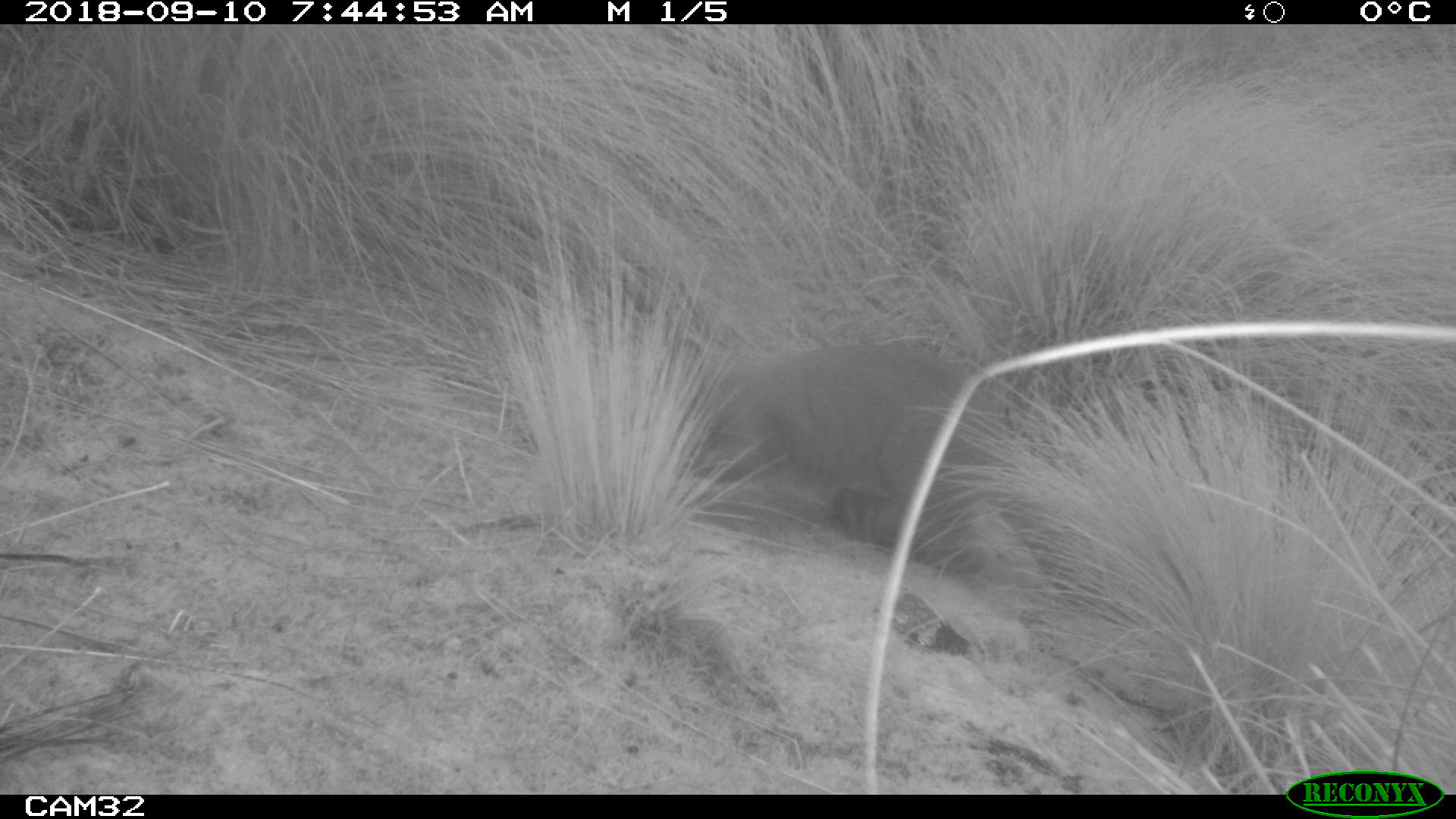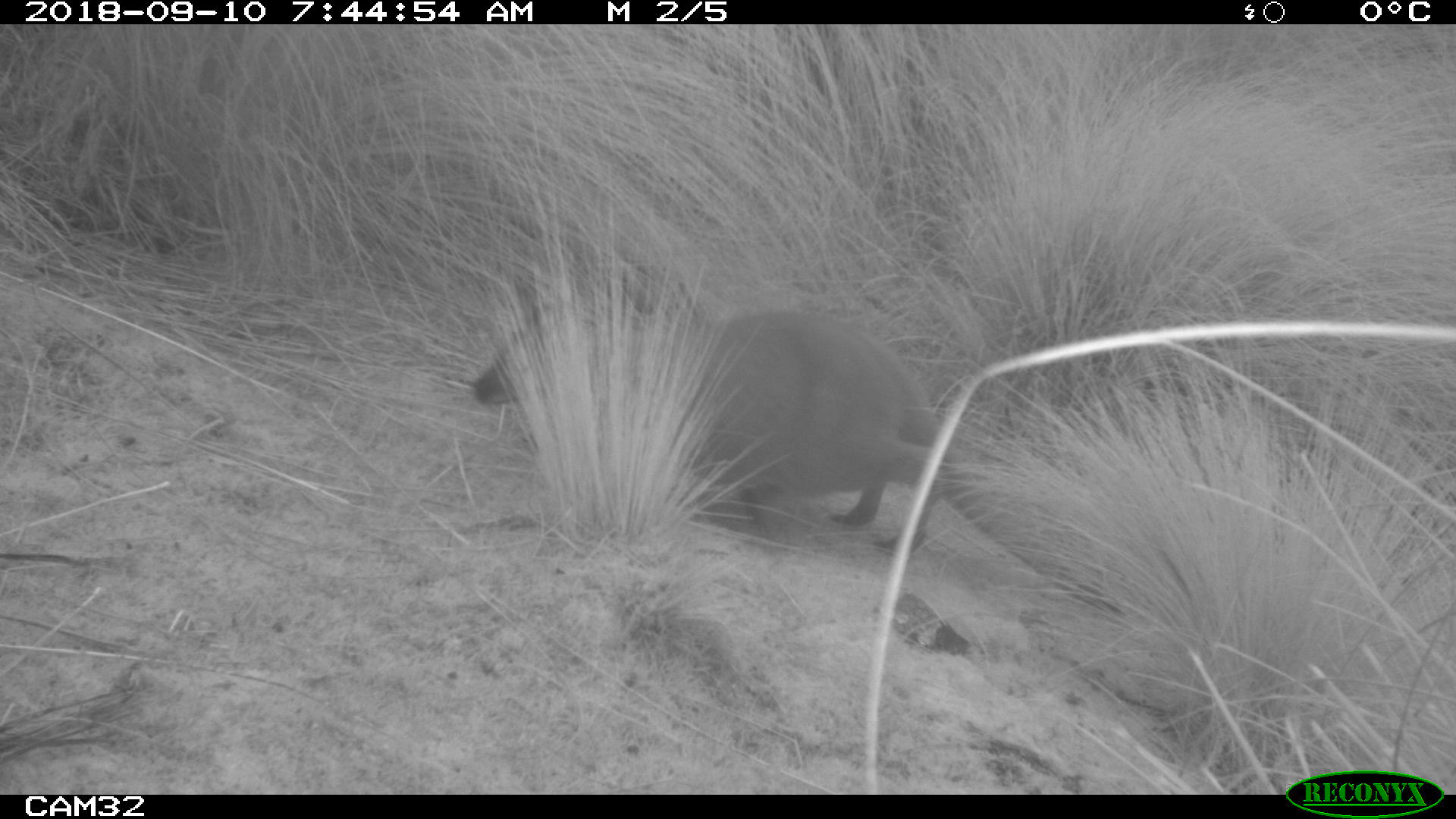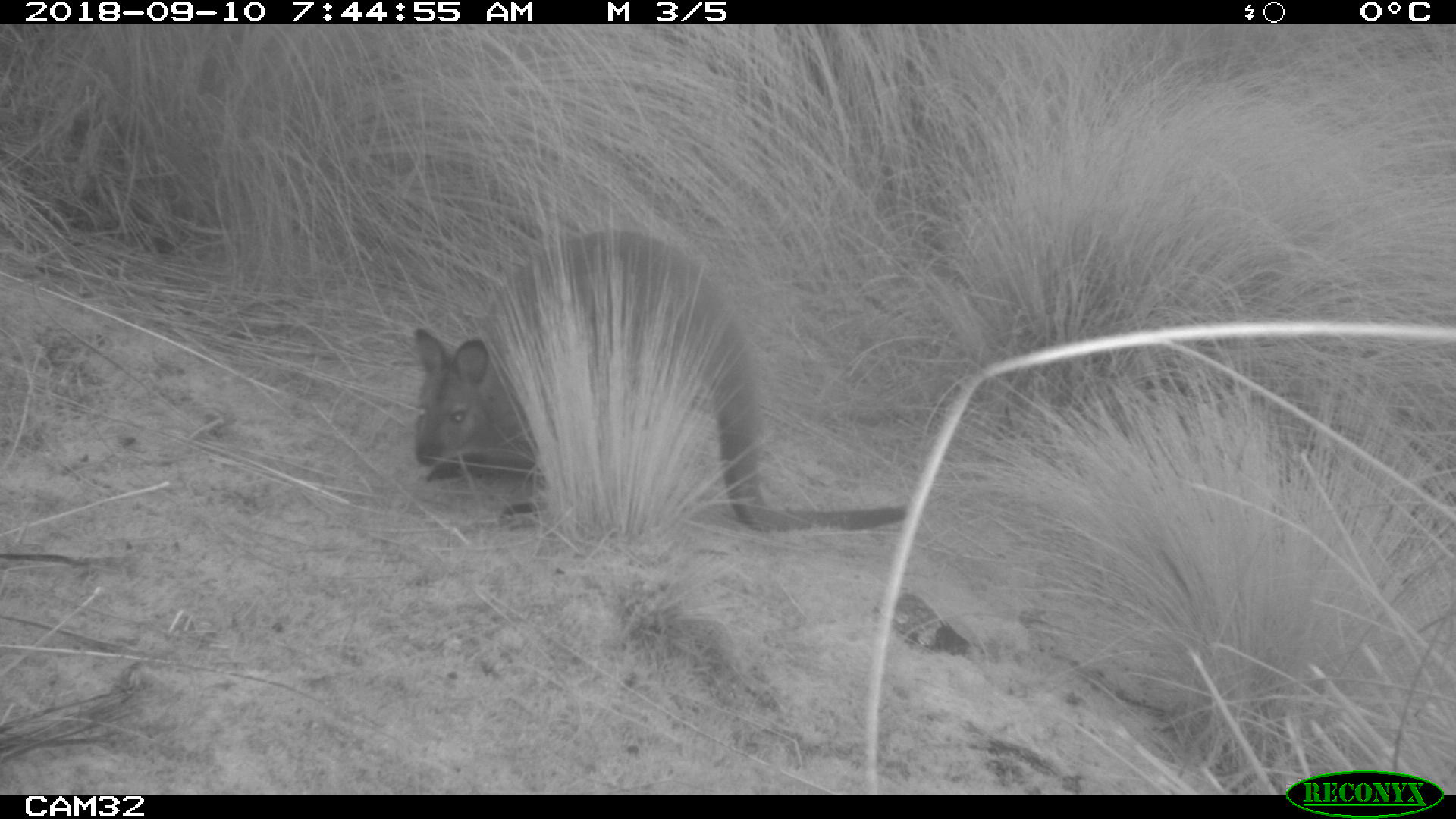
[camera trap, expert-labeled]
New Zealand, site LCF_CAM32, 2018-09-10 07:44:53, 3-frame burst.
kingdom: Animalia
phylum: Chordata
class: Mammalia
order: Diprotodontia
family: Macropodidae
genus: Notamacropus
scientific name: Notamacropus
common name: wallaby